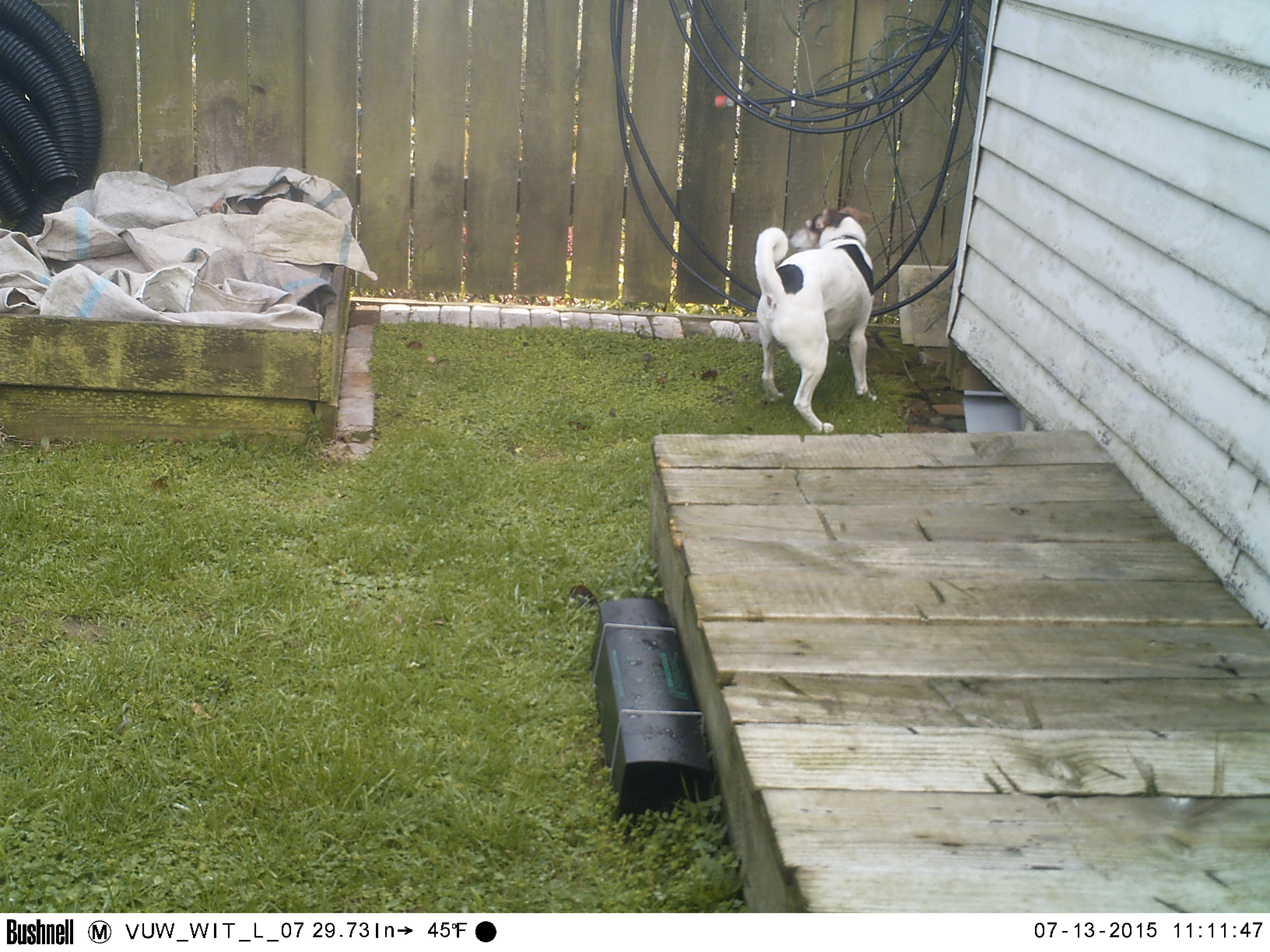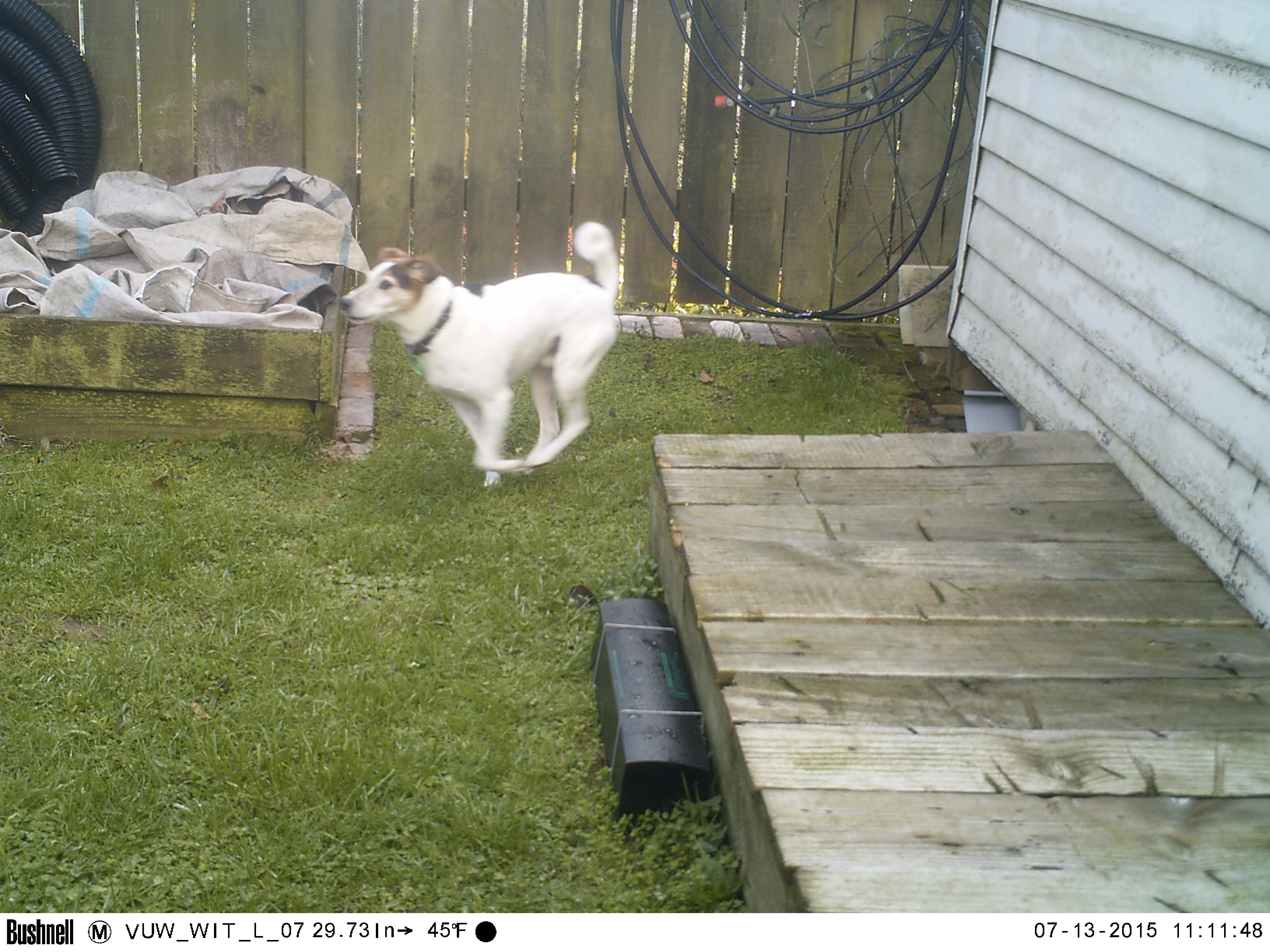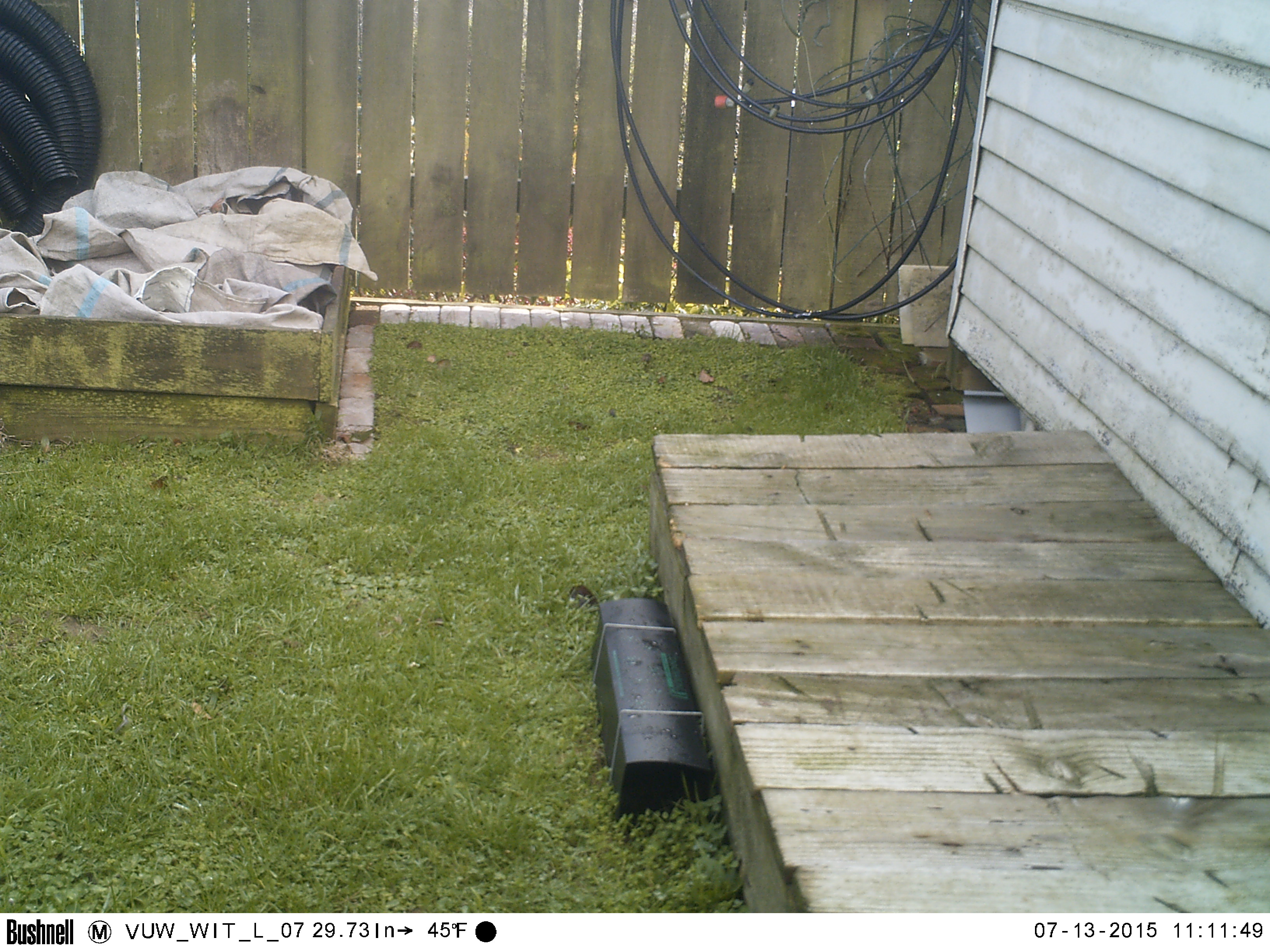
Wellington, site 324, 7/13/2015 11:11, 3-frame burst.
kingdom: Animalia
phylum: Chordata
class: Mammalia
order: Carnivora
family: Canidae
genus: Canis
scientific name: Canis familiaris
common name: dog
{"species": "dog (Canis familiaris)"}